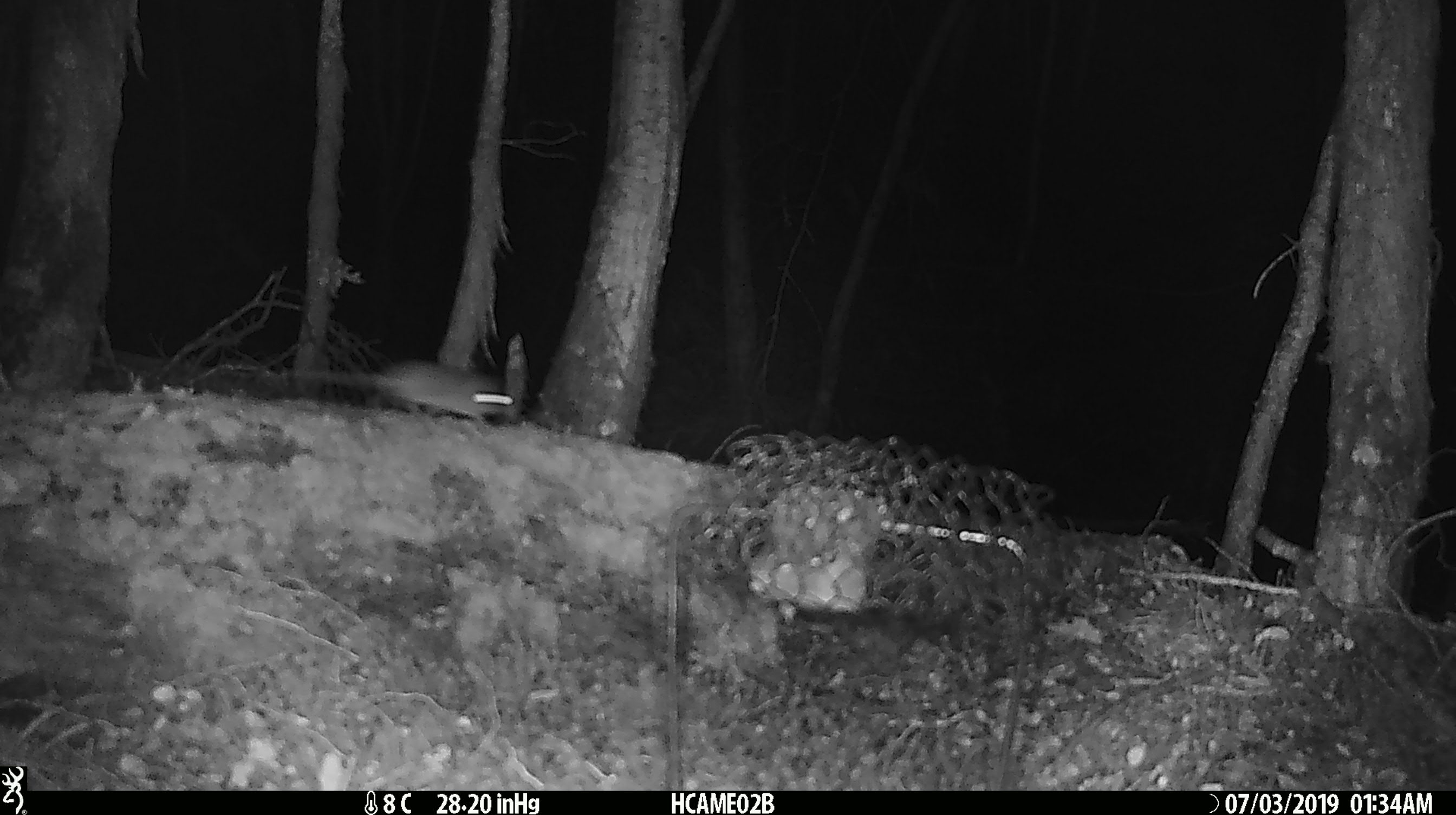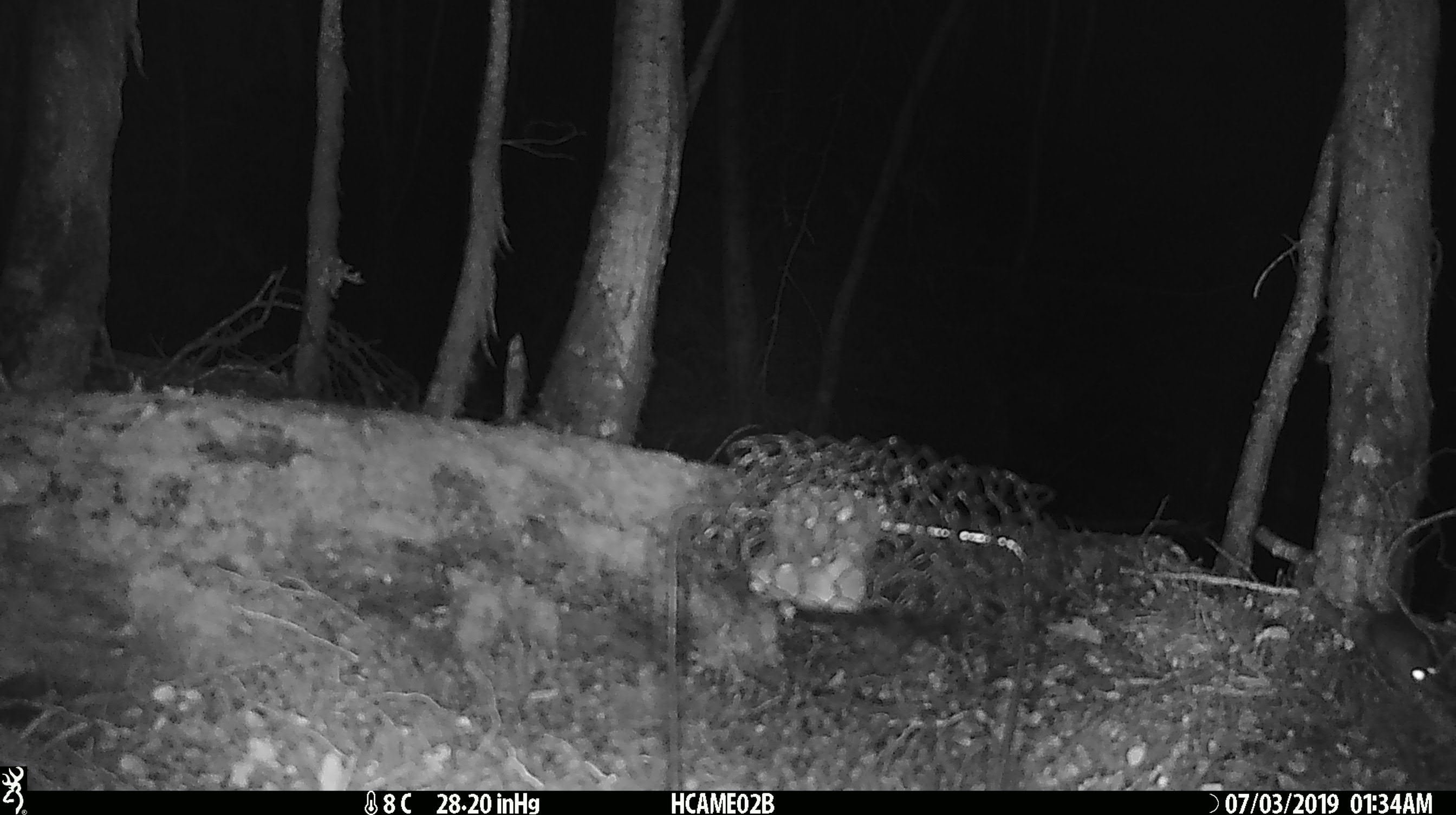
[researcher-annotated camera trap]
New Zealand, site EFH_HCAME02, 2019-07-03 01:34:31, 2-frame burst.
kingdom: Animalia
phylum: Chordata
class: Mammalia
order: Rodentia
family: Muridae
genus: Mus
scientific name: Mus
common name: mouse